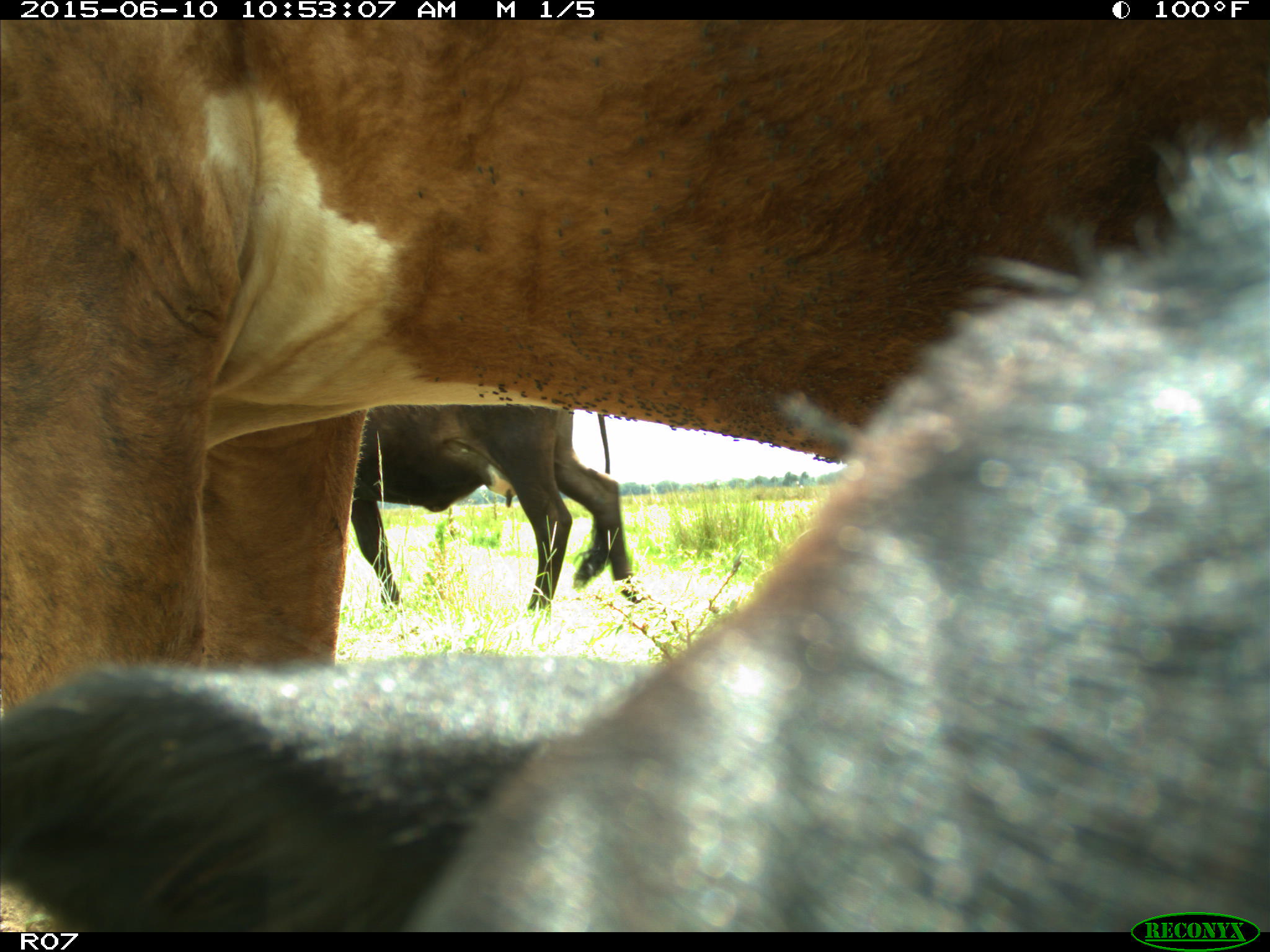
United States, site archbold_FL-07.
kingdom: Animalia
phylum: Chordata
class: Mammalia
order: Artiodactyla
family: Bovidae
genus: Bos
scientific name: Bos taurus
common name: domestic cow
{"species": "Bos taurus (domestic cow)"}